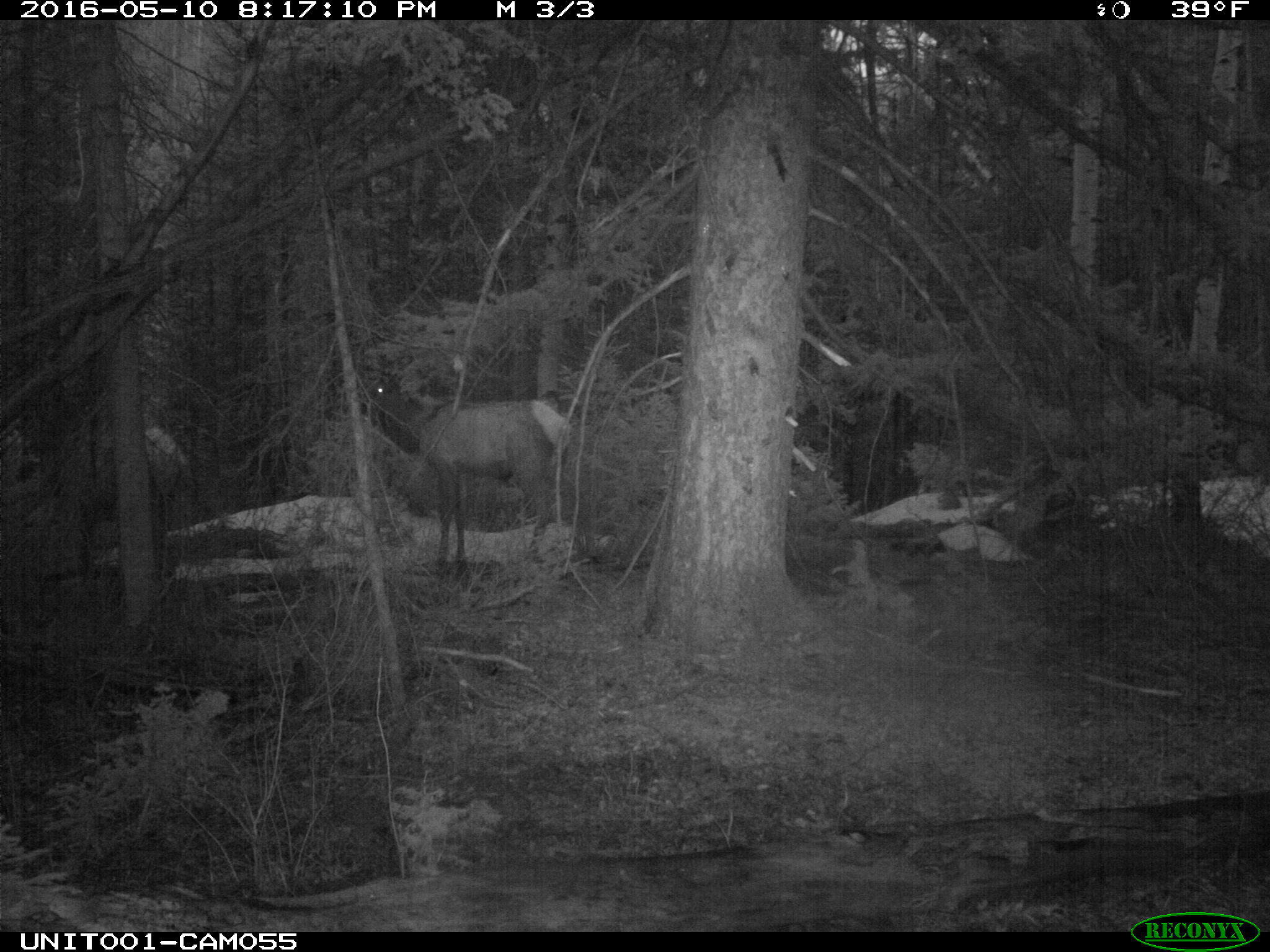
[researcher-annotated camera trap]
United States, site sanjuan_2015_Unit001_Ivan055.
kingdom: Animalia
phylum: Chordata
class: Mammalia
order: Artiodactyla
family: Cervidae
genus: Cervus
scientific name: Cervus elaphus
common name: red deer